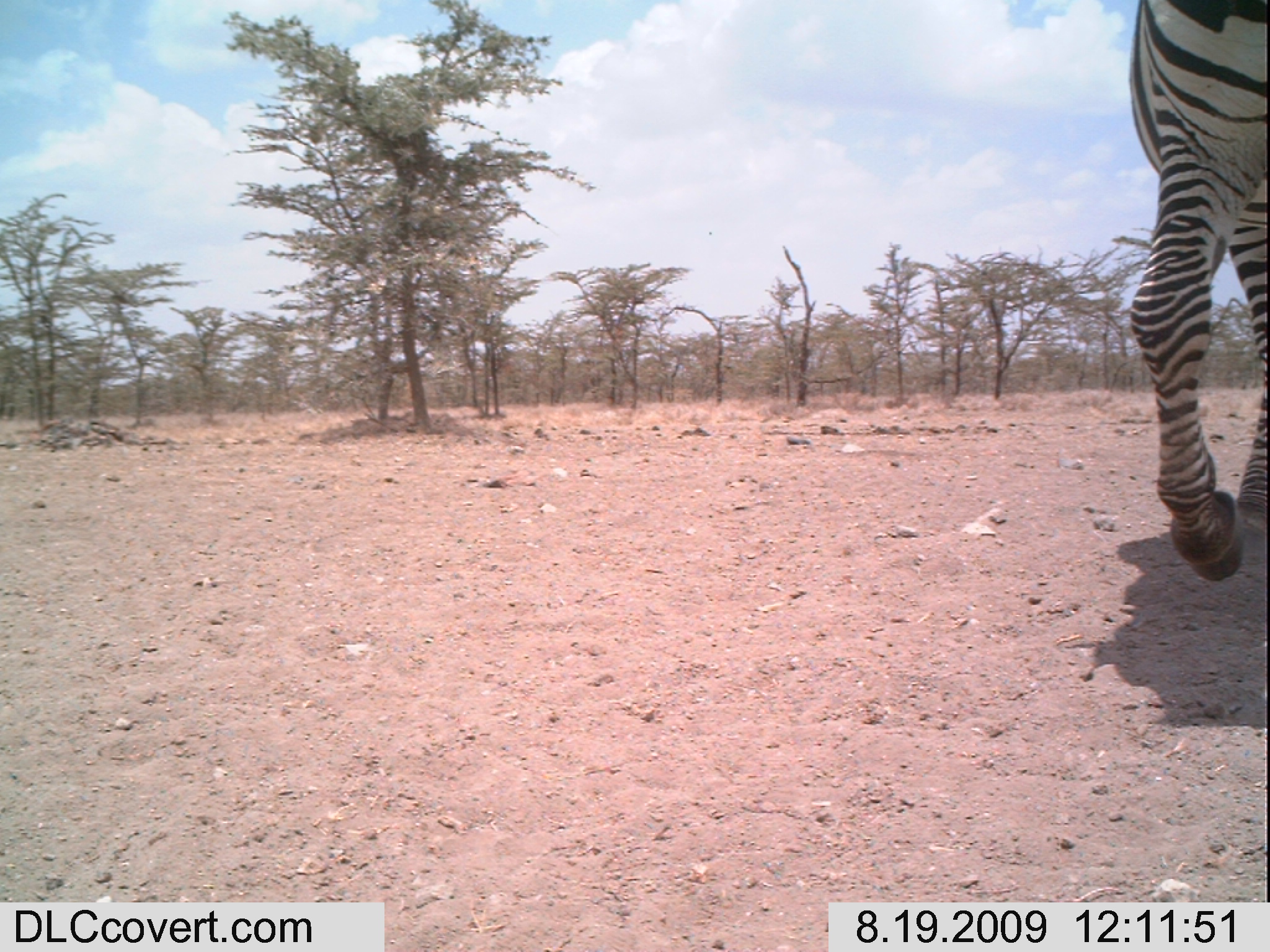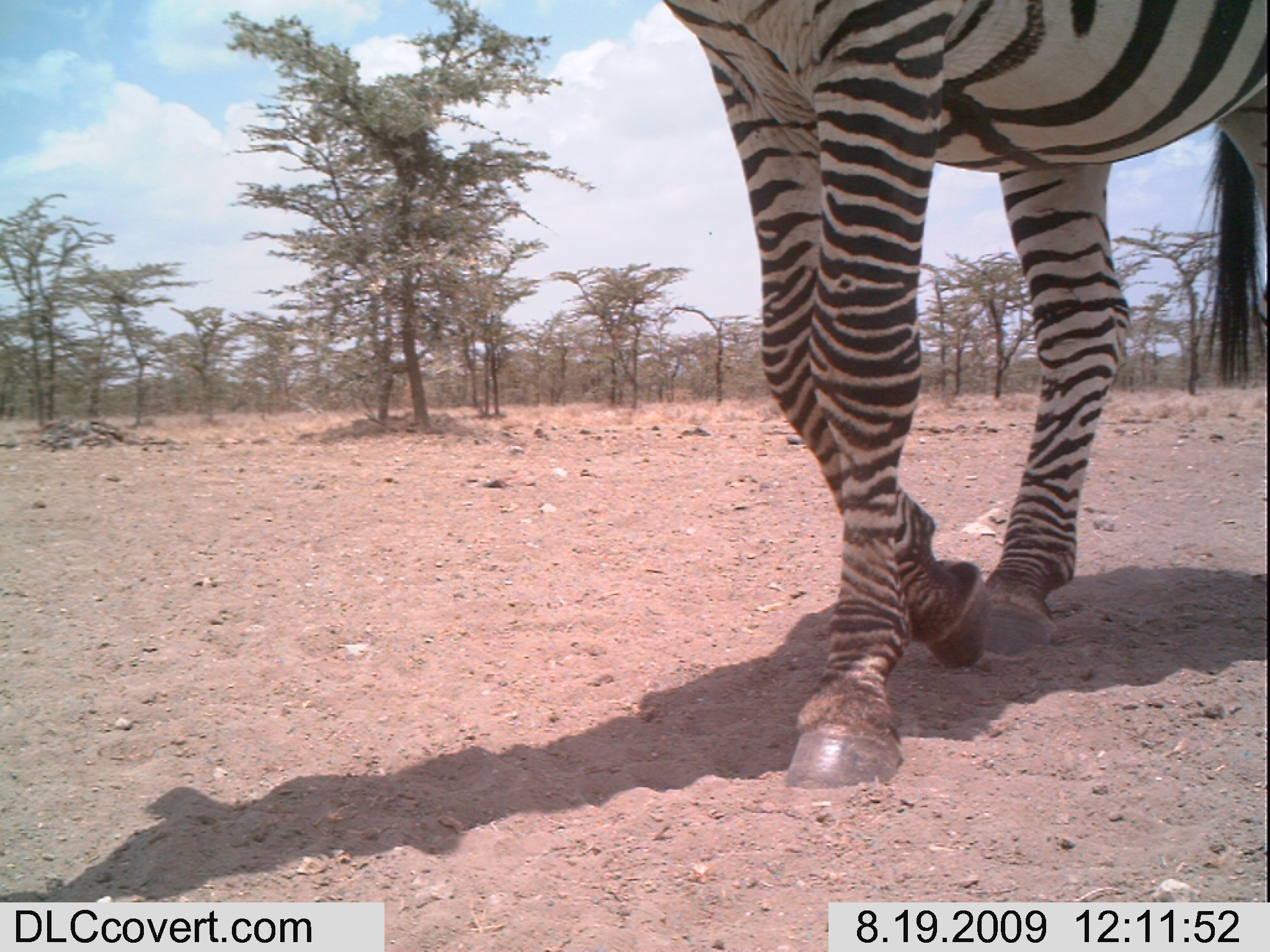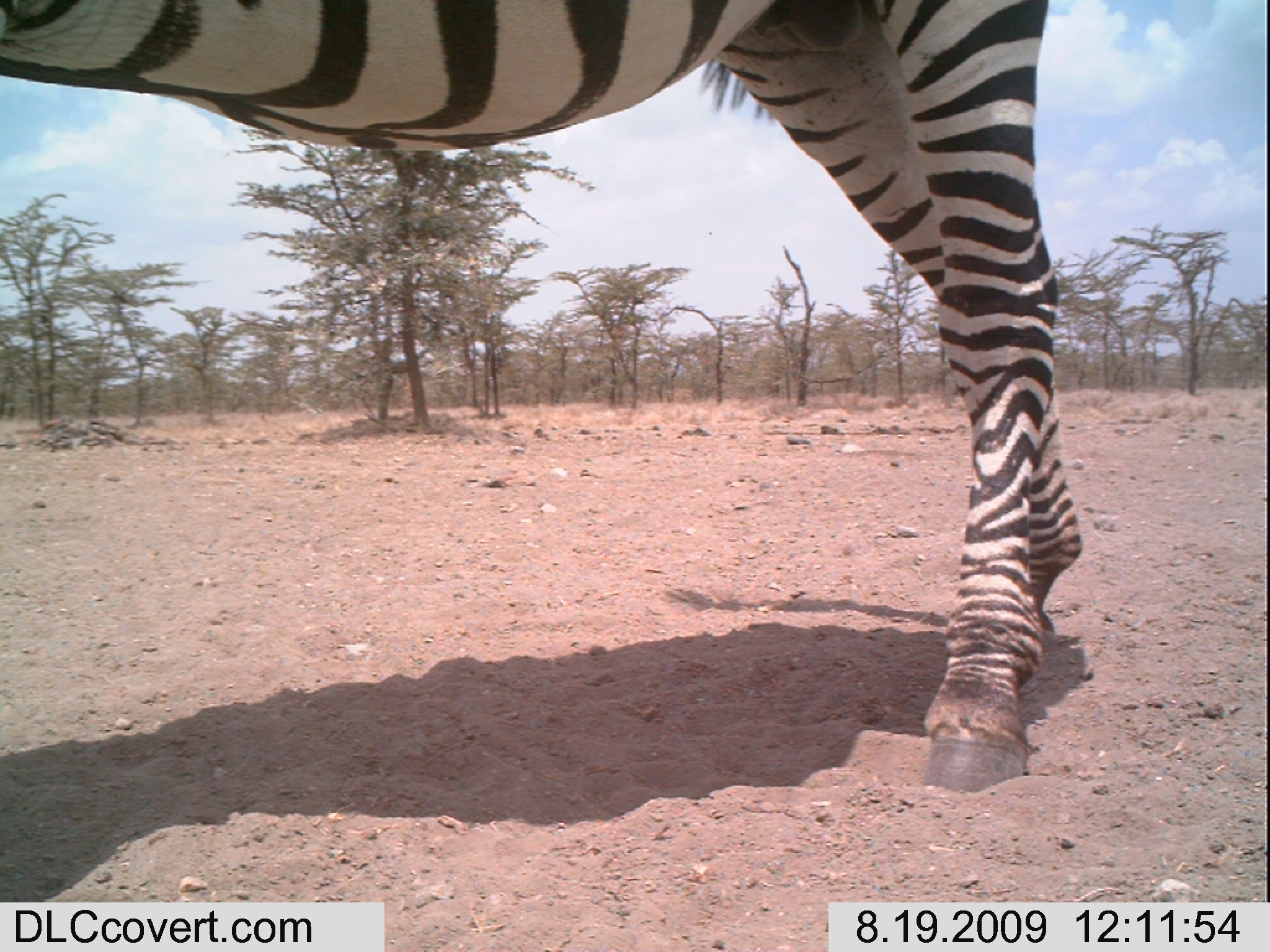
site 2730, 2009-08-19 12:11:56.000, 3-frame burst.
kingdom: Animalia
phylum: Chordata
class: Mammalia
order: Perissodactyla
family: Equidae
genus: Equus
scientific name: Equus quagga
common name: plains zebra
Equus quagga (plains zebra), count 1.